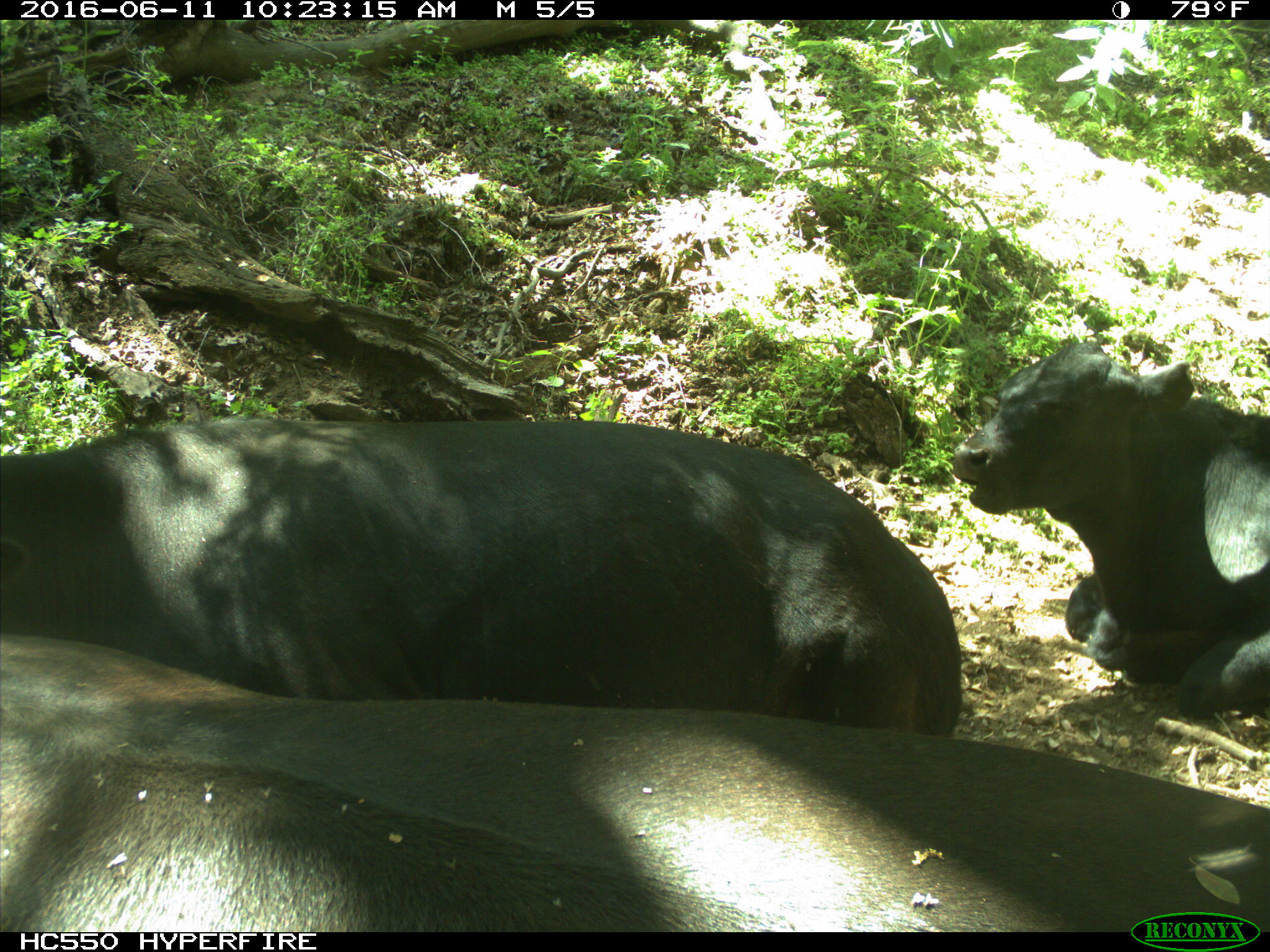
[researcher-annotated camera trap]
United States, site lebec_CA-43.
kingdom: Animalia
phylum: Chordata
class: Mammalia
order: Artiodactyla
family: Bovidae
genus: Bos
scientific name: Bos taurus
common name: domestic cow